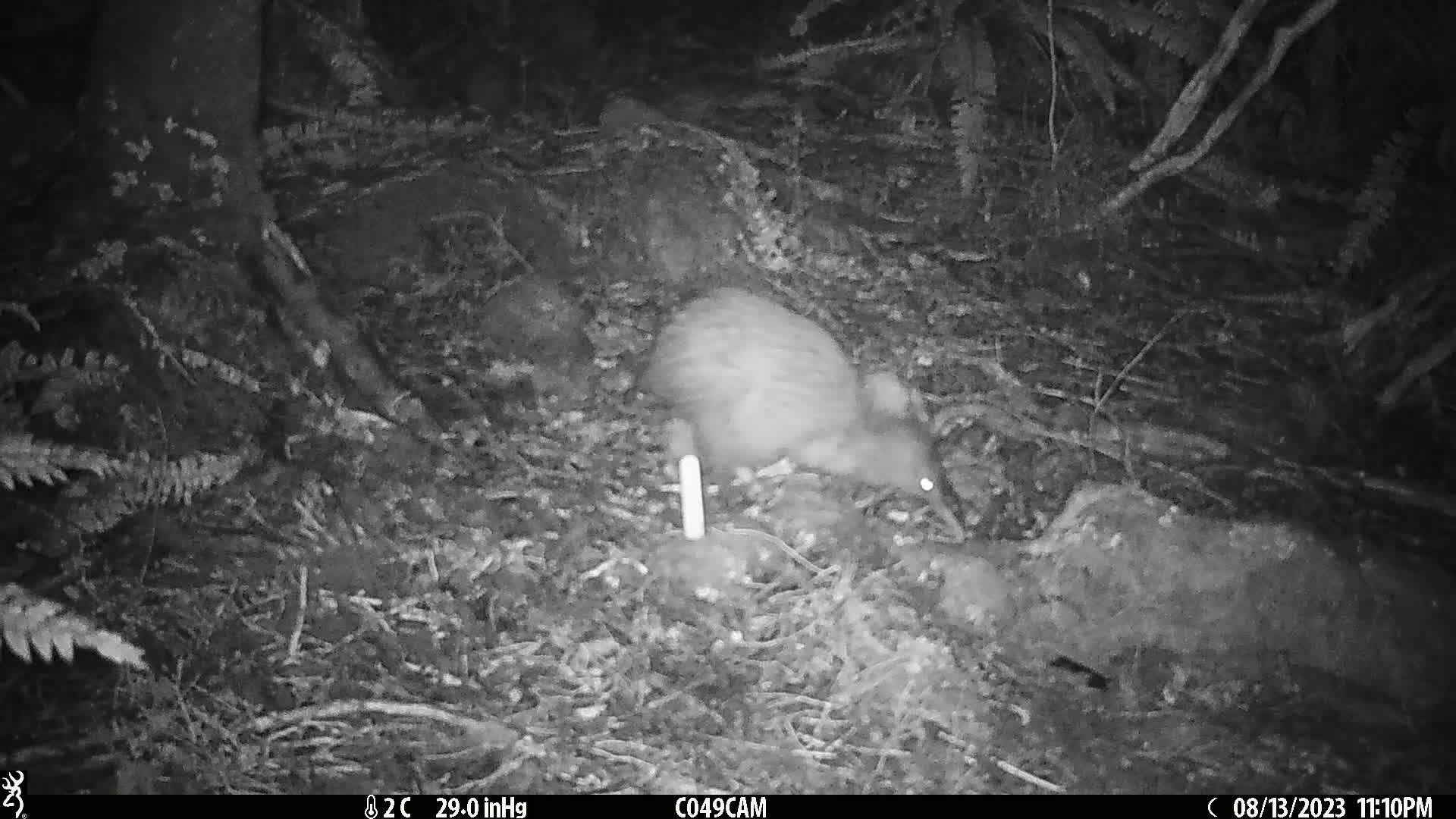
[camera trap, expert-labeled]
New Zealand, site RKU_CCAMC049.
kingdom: Animalia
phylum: Chordata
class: Aves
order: Apterygiformes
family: Apterygidae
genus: Apteryx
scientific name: Apteryx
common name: kiwi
Kiwi (Apteryx).